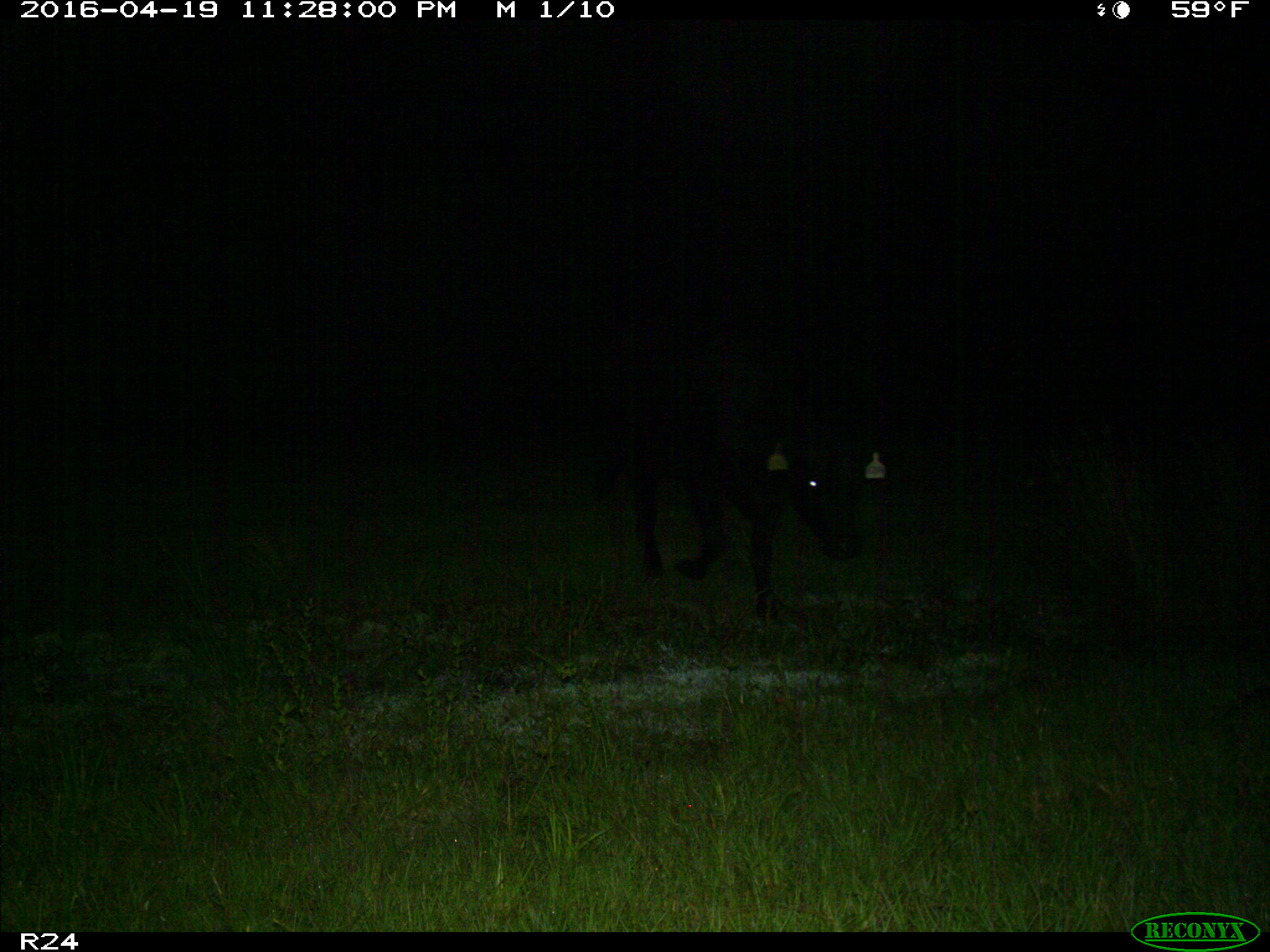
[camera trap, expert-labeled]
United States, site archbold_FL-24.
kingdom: Animalia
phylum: Chordata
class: Mammalia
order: Artiodactyla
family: Bovidae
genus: Bos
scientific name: Bos taurus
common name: domestic cow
Bos taurus (domestic cow).